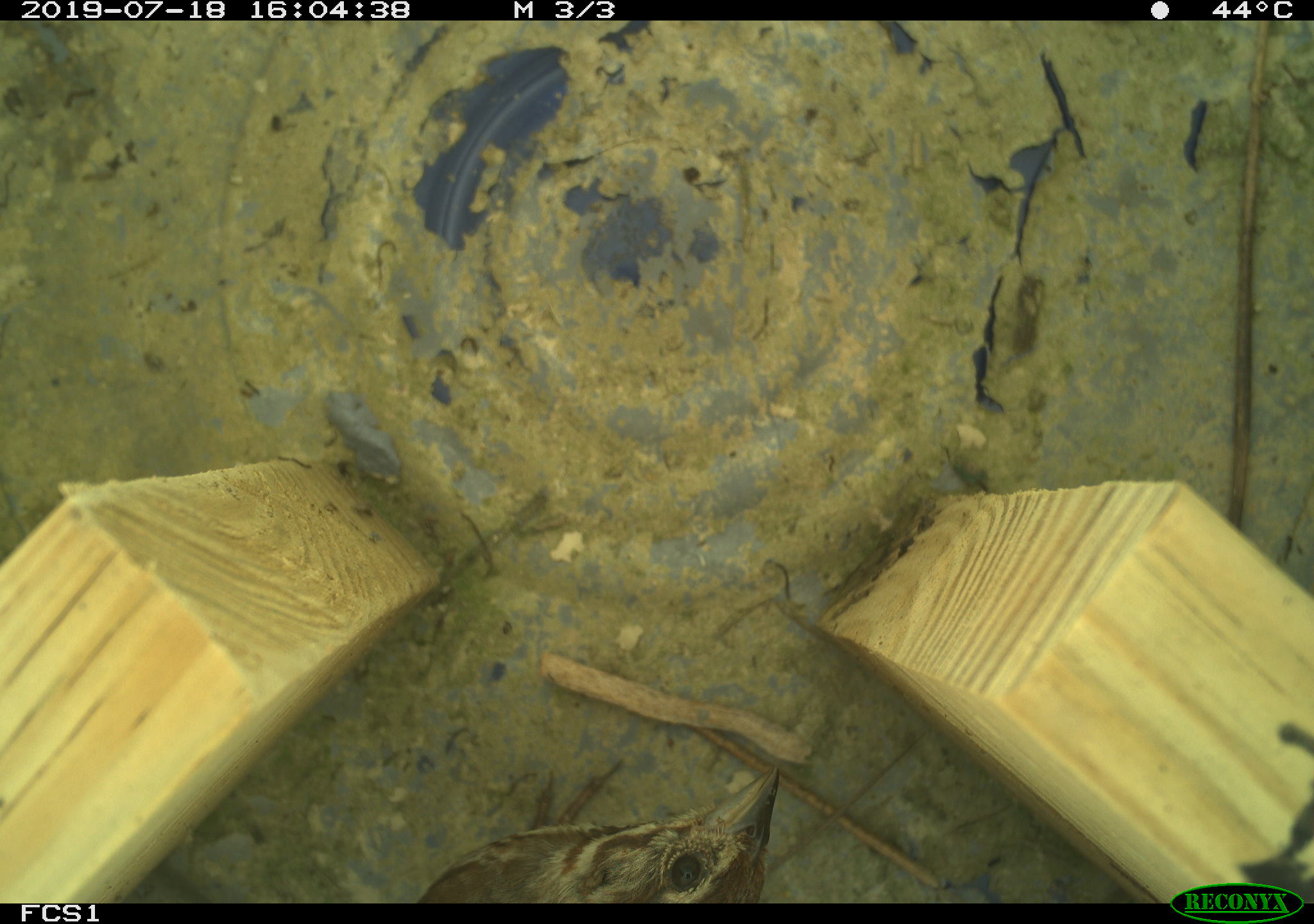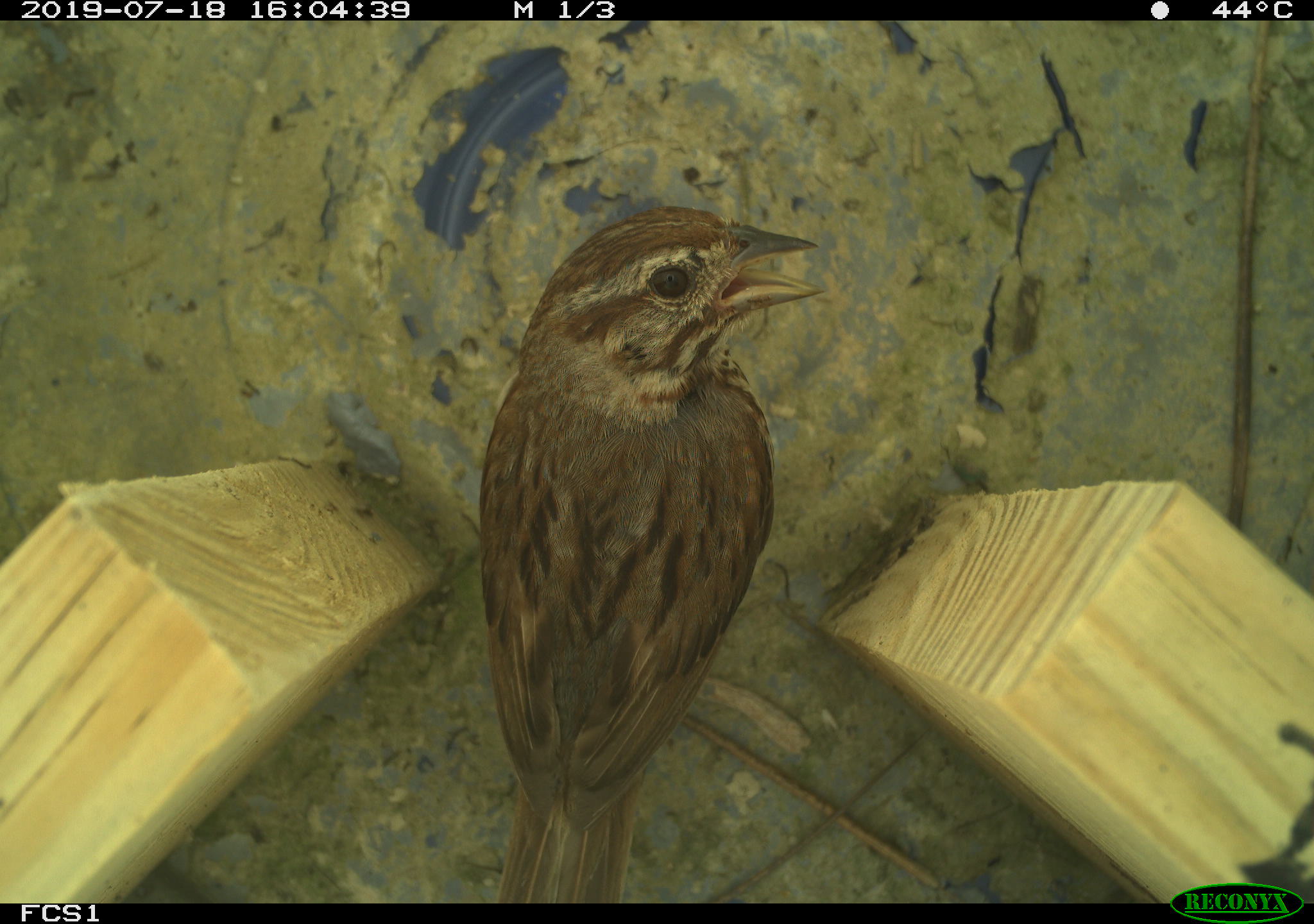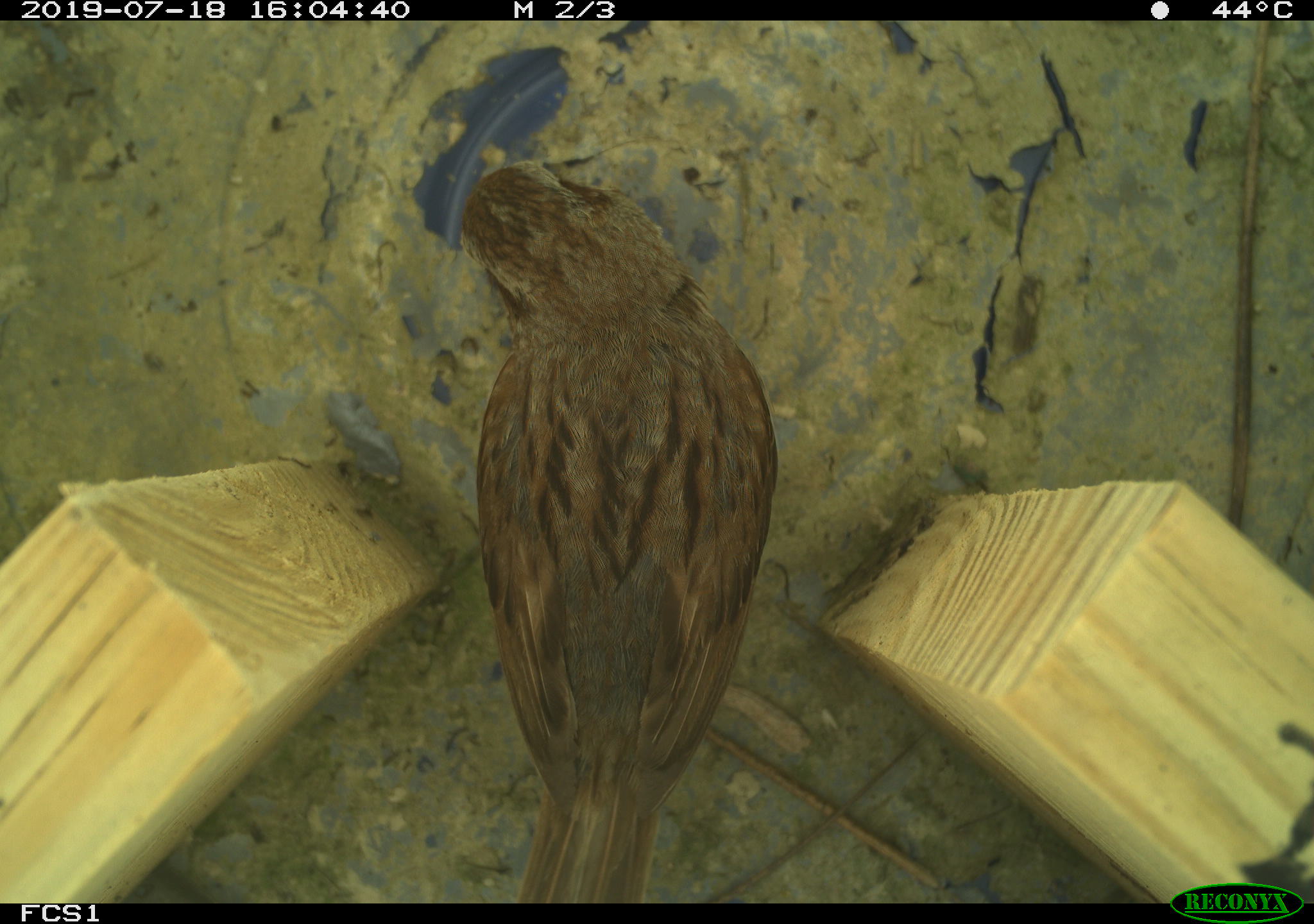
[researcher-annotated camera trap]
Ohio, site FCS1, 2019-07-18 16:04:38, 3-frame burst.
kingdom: Animalia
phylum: Chordata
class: Aves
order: Passeriformes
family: Passerellidae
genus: Melospiza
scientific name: Melospiza melodia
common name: song sparrow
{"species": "song sparrow (Melospiza melodia)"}